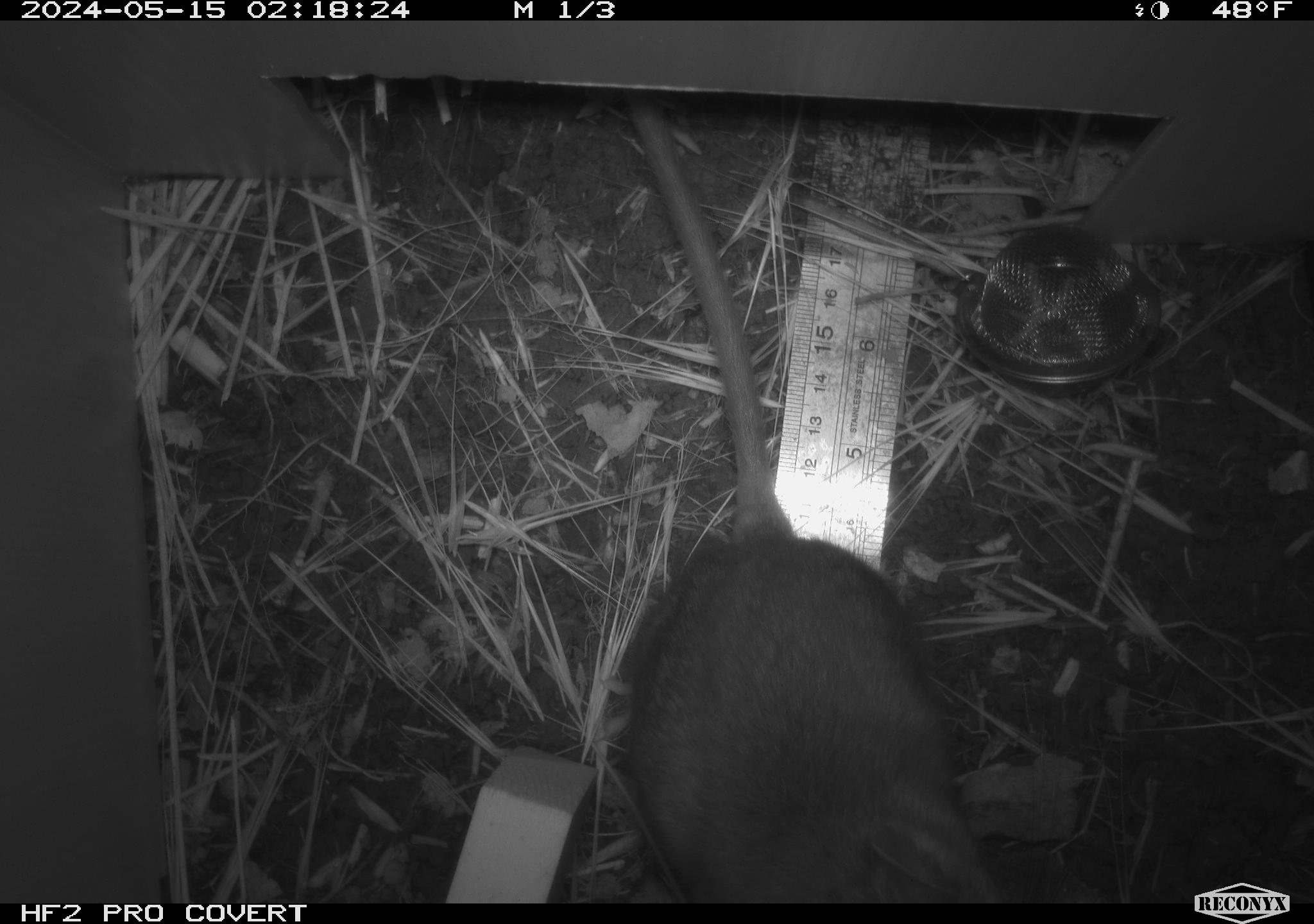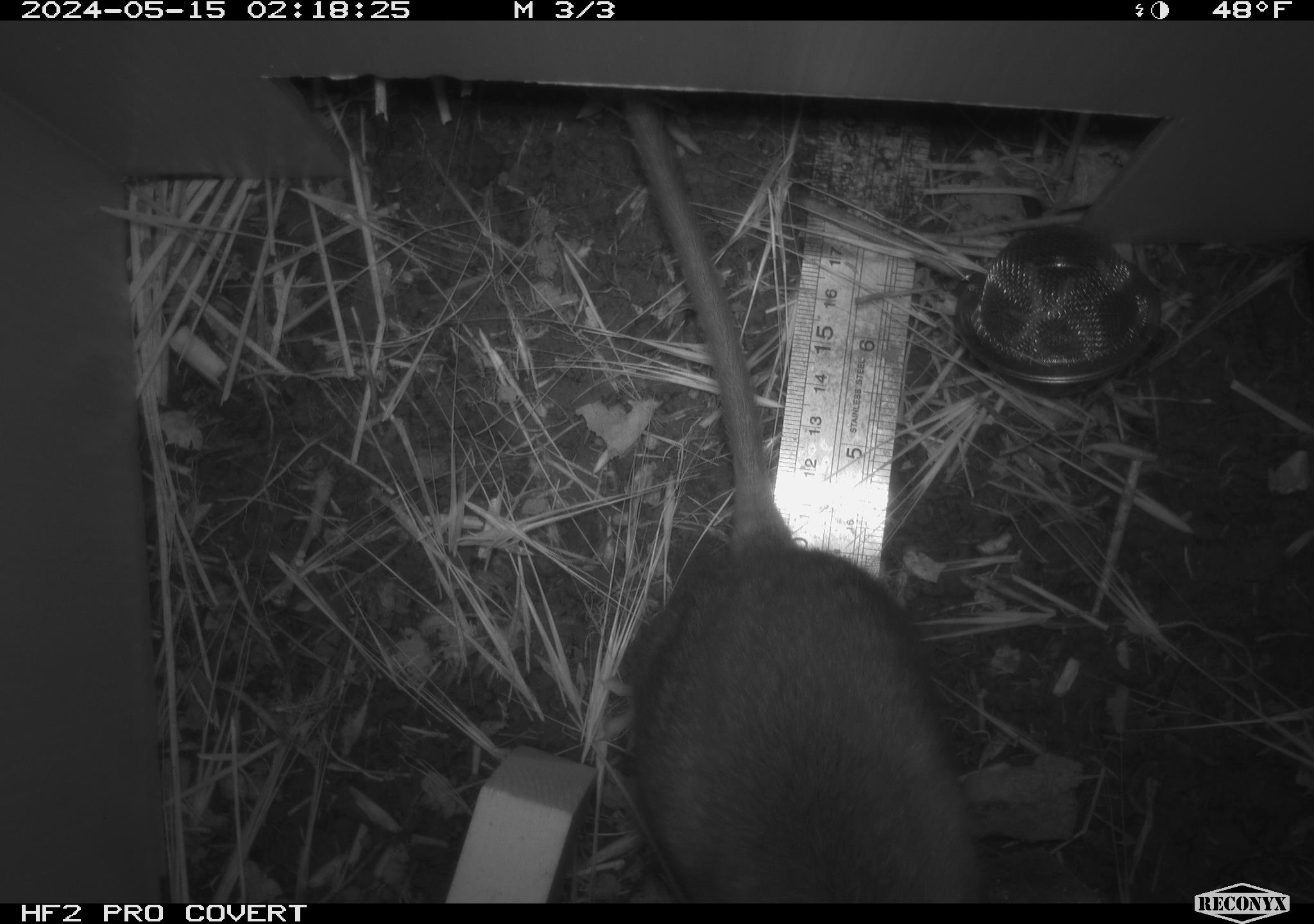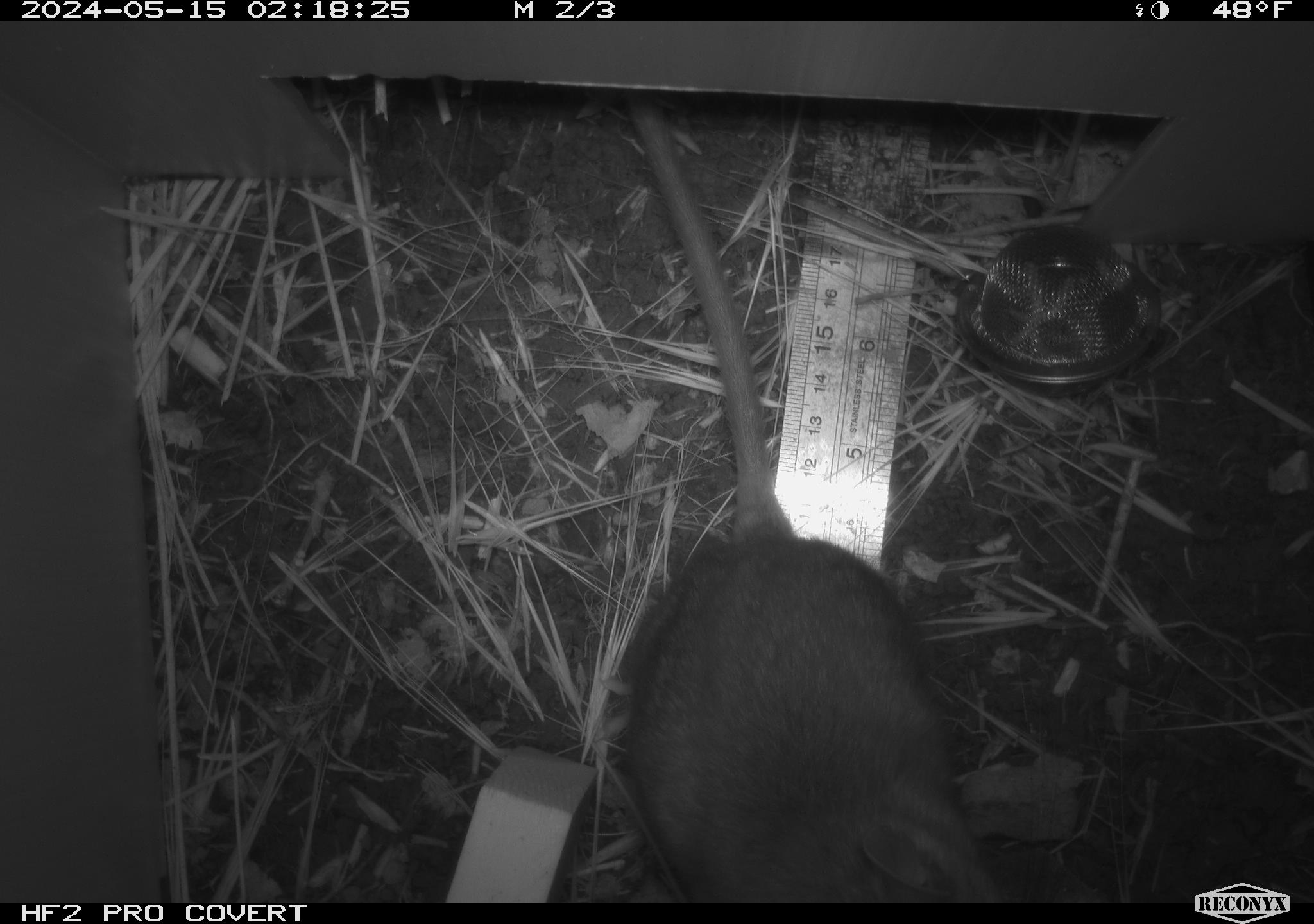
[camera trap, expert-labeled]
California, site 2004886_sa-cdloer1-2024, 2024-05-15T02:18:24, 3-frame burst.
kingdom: Animalia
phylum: Chordata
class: Mammalia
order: Rodentia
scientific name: Rodentia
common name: woodrat or rat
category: woodrat or rat species